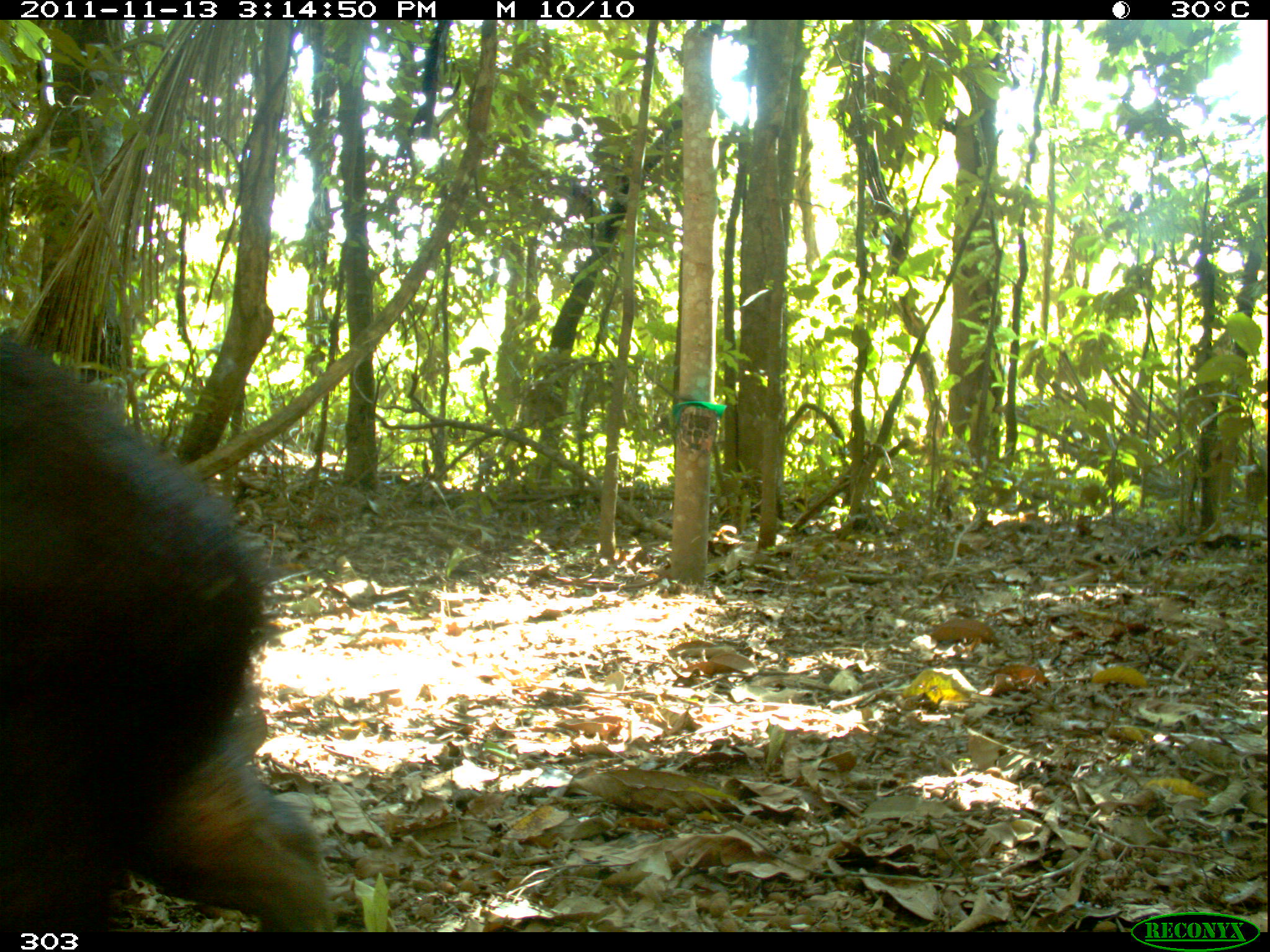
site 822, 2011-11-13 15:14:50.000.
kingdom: Animalia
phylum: Chordata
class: Mammalia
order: Rodentia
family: Caviidae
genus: Hydrochoerus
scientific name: Hydrochoerus hydrochaeris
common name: capybara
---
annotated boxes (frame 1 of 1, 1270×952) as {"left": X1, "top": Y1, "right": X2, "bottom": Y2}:
hydrochoerus hydrochaeris: {"left": 0, "top": 338, "right": 334, "bottom": 930}